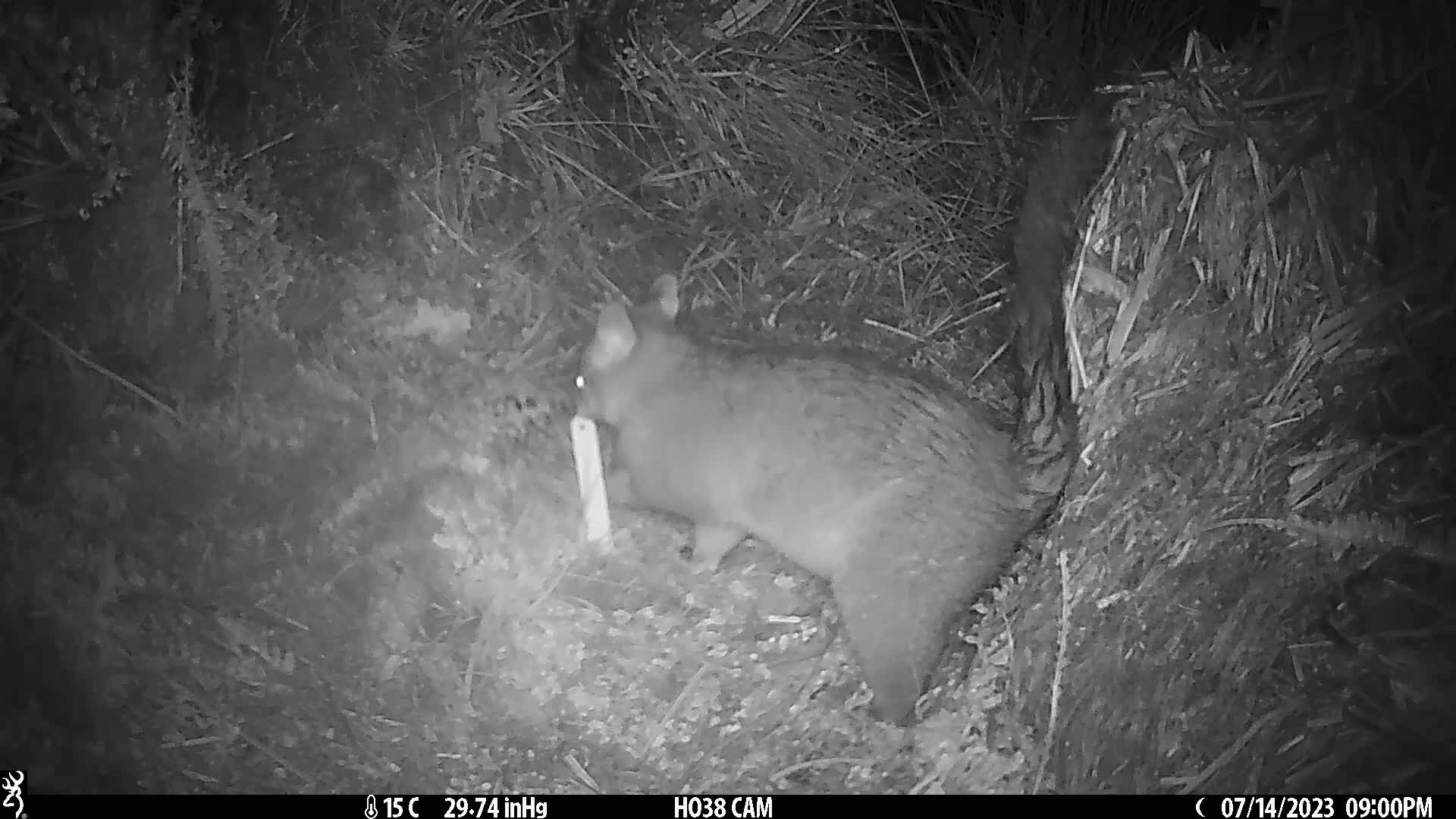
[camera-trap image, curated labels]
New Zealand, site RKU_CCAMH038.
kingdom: Animalia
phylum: Chordata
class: Mammalia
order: Diprotodontia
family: Phalangeridae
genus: Trichosurus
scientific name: Trichosurus vulpecula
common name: common brushtail possum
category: possum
Possum (common brushtail possum) (Trichosurus vulpecula).